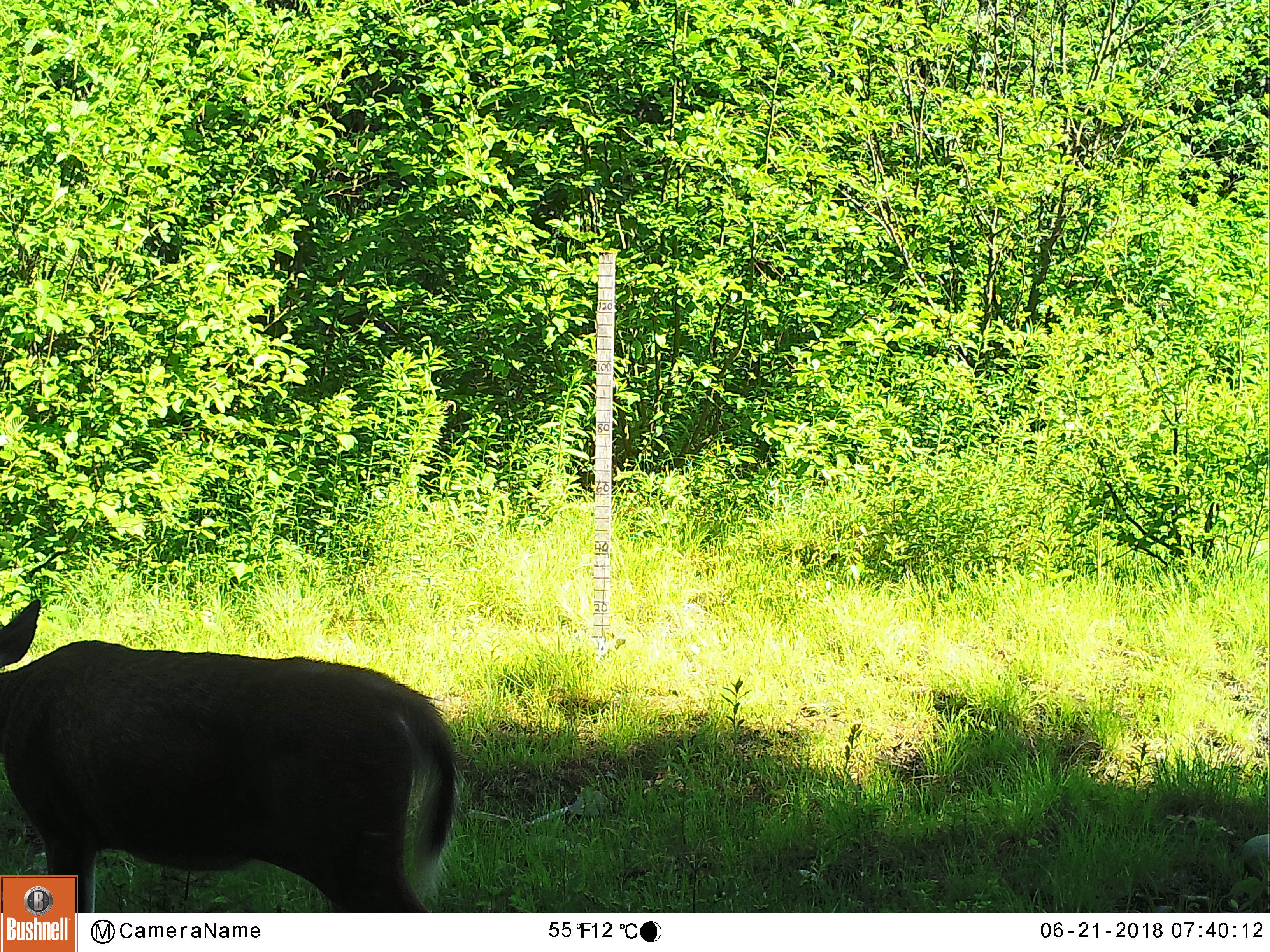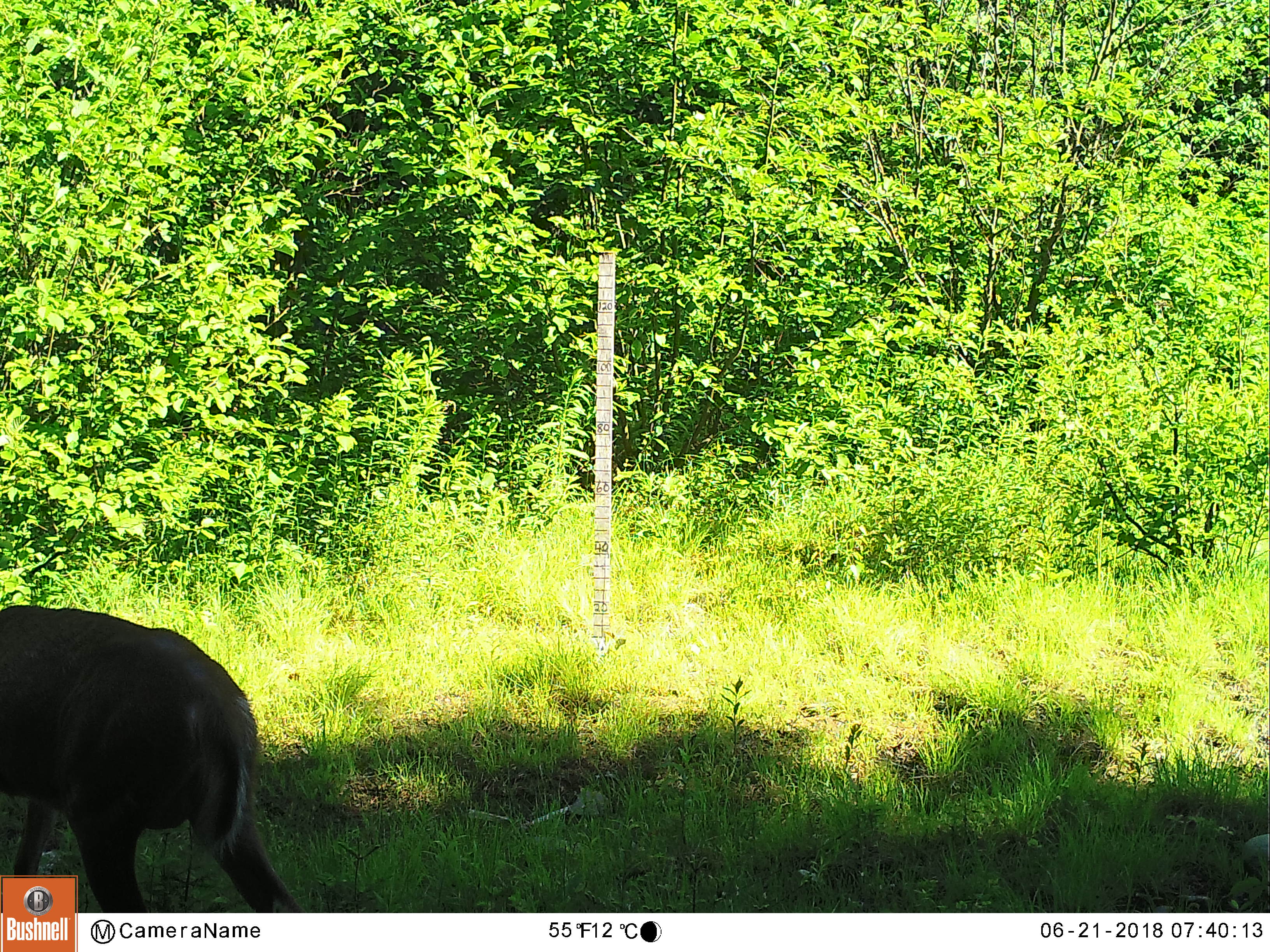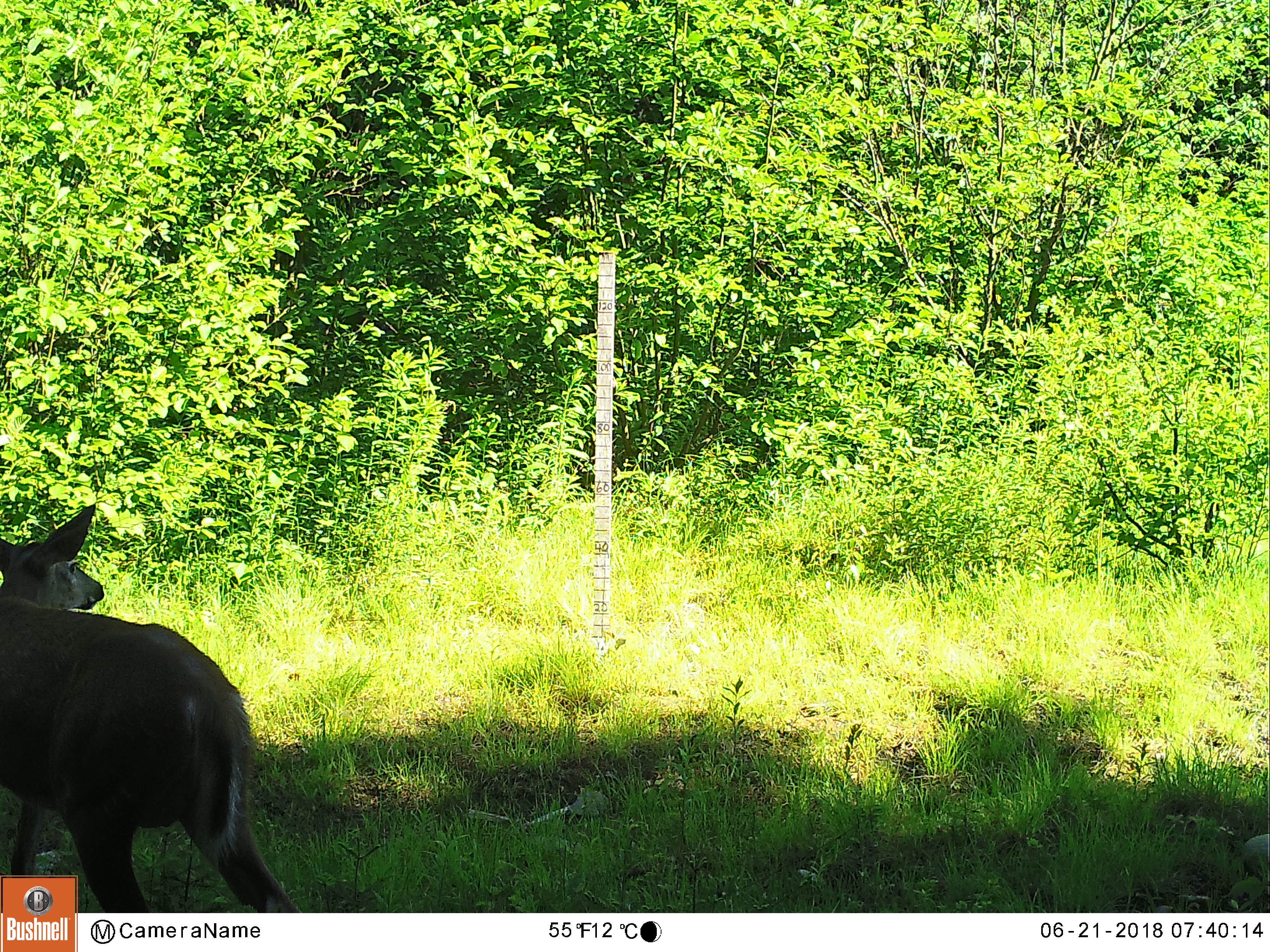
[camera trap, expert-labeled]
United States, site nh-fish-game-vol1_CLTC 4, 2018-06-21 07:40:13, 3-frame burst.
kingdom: Animalia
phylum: Chordata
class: Mammalia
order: Artiodactyla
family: Cervidae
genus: Odocoileus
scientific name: Odocoileus virginianus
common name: white-tailed deer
White-tailed deer (Odocoileus virginianus).